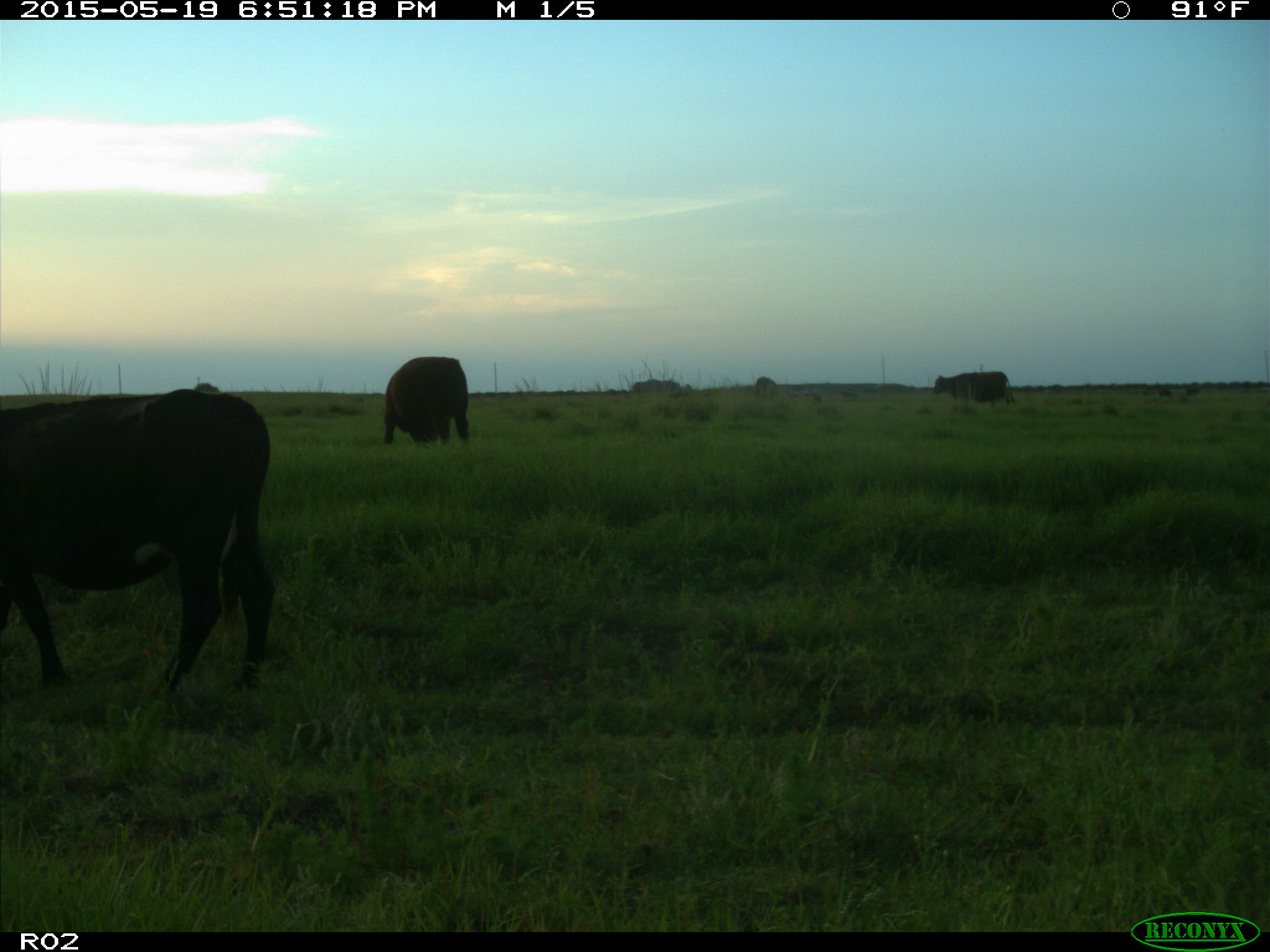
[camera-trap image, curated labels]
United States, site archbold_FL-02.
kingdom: Animalia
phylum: Chordata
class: Mammalia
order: Artiodactyla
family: Bovidae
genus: Bos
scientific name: Bos taurus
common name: domestic cow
Bos taurus (domestic cow).